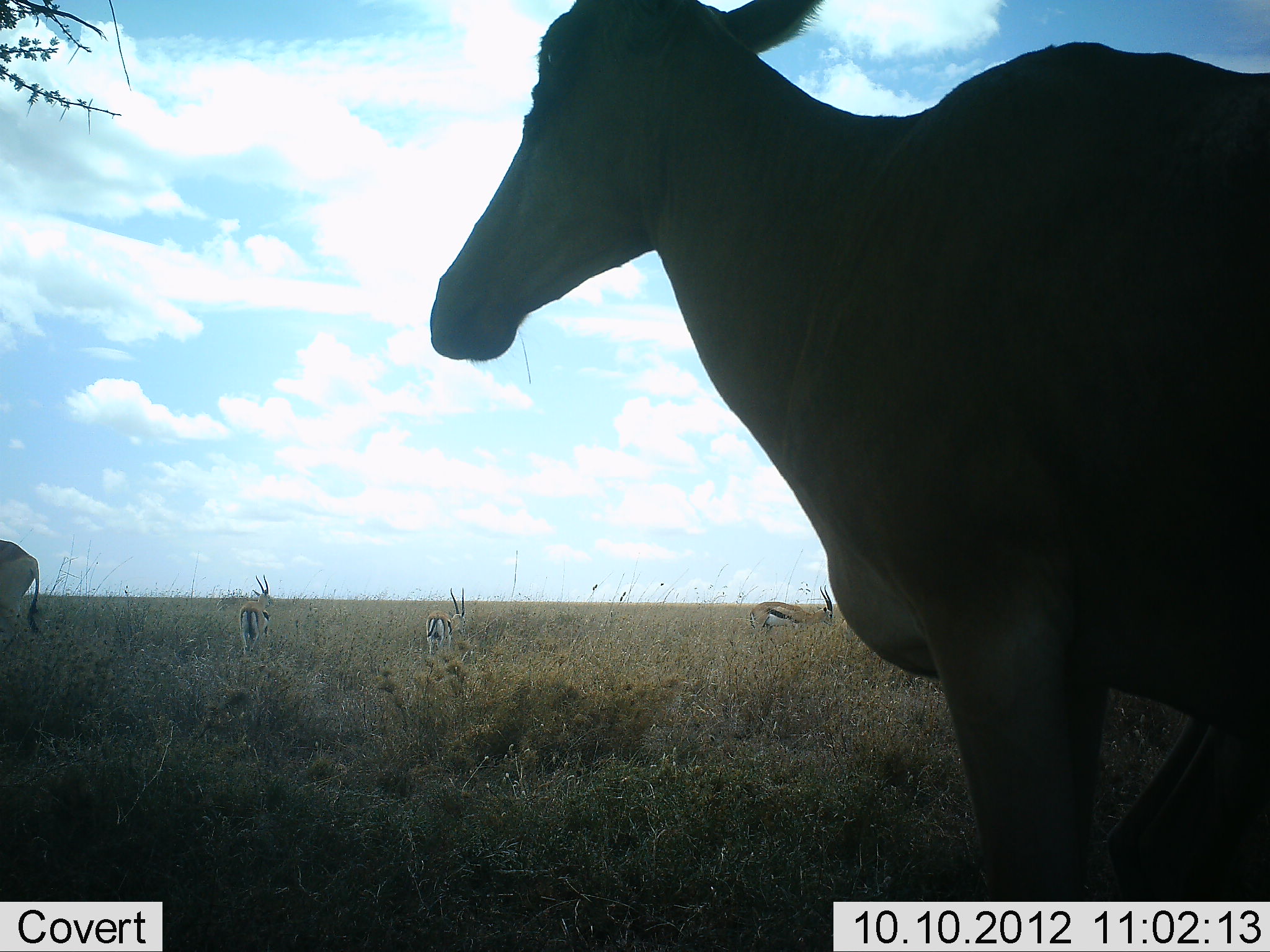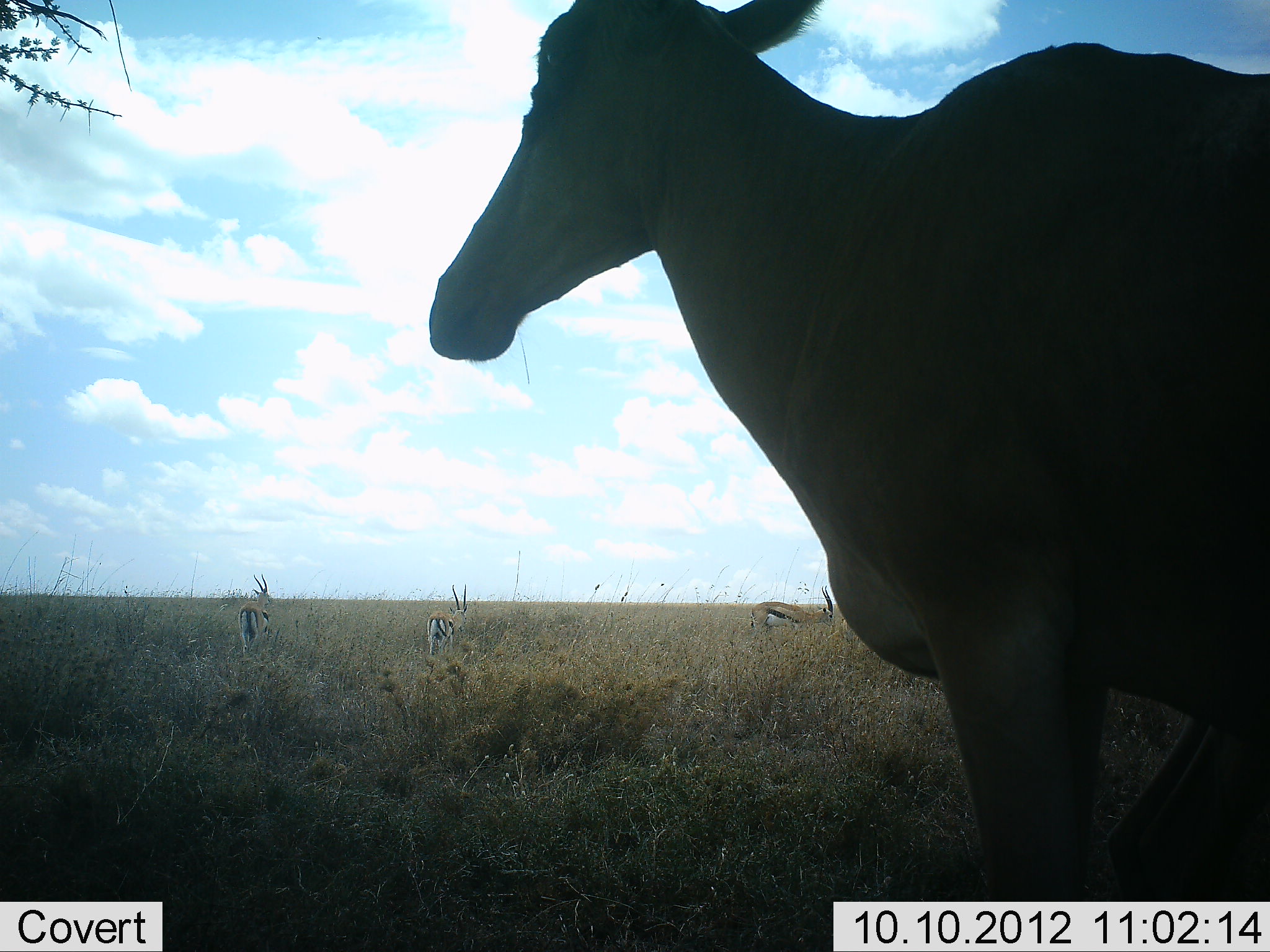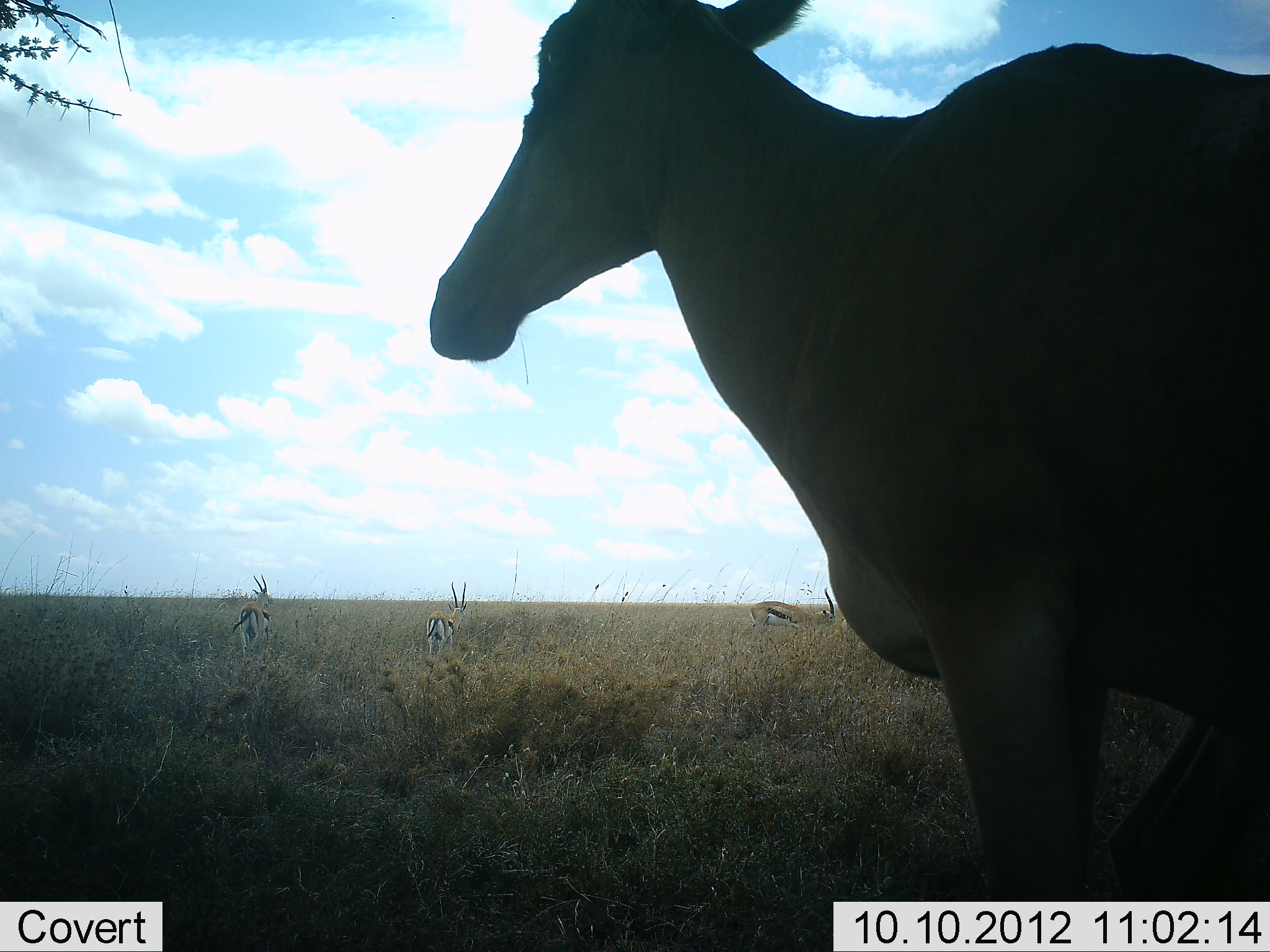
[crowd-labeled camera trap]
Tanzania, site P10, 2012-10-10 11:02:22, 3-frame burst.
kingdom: Animalia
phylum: Chordata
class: Mammalia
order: Artiodactyla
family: Bovidae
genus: Eudorcas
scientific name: Eudorcas thomsonii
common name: thomson's gazelle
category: gazellethomsons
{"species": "gazellethomsons (thomson's gazelle) (Eudorcas thomsonii)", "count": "3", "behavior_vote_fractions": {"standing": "81%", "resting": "0%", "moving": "14%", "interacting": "0%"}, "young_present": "0%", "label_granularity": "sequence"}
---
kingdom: Animalia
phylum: Chordata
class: Mammalia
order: Artiodactyla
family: Bovidae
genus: Alcelaphus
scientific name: Alcelaphus buselaphus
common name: hartebeest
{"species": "hartebeest (Alcelaphus buselaphus)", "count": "2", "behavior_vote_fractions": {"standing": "92%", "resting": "0%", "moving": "50%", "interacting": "0%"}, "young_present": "0%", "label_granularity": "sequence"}